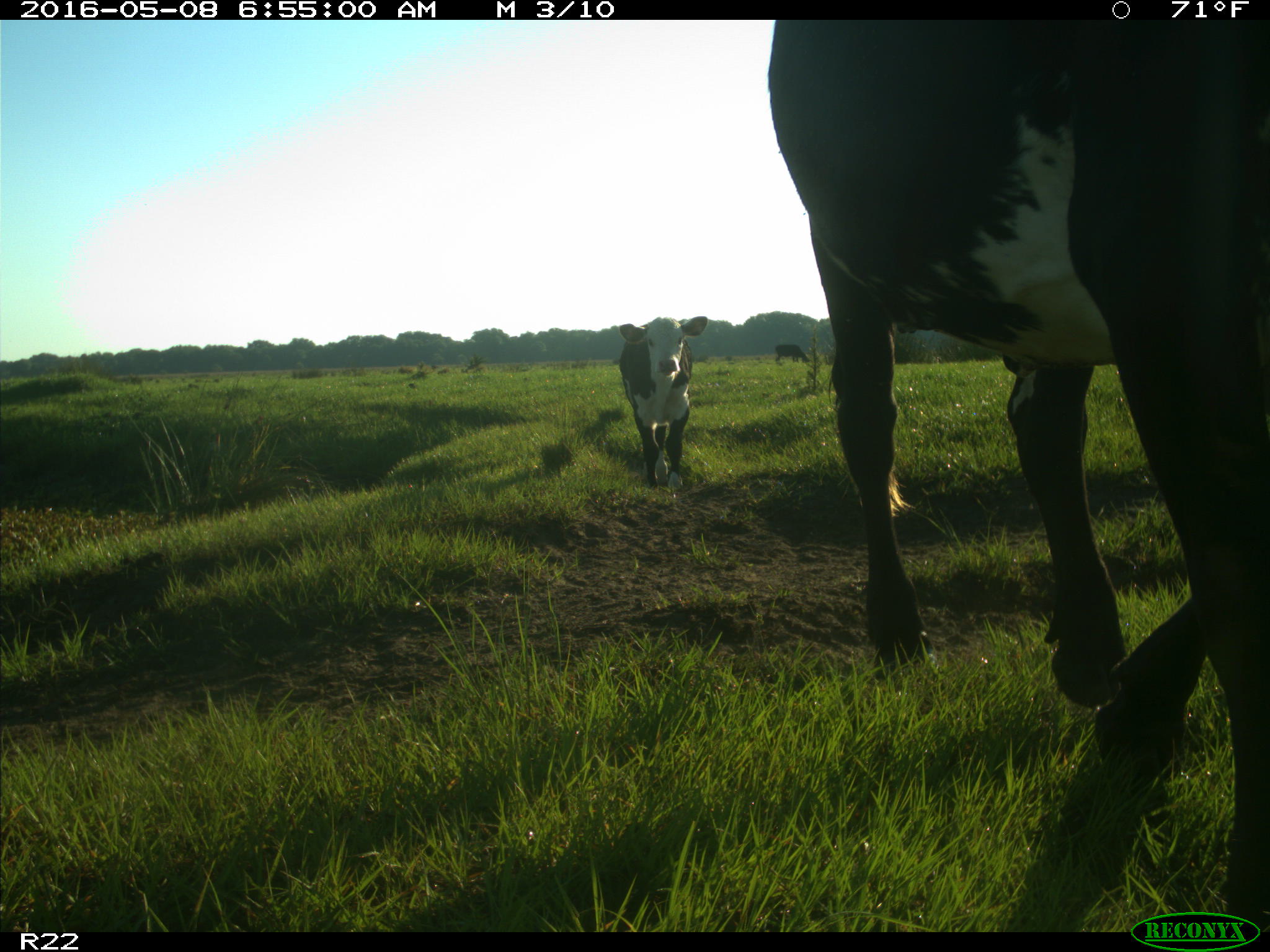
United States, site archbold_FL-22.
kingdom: Animalia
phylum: Chordata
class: Mammalia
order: Artiodactyla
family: Bovidae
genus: Bos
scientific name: Bos taurus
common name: domestic cow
Bos taurus (domestic cow).